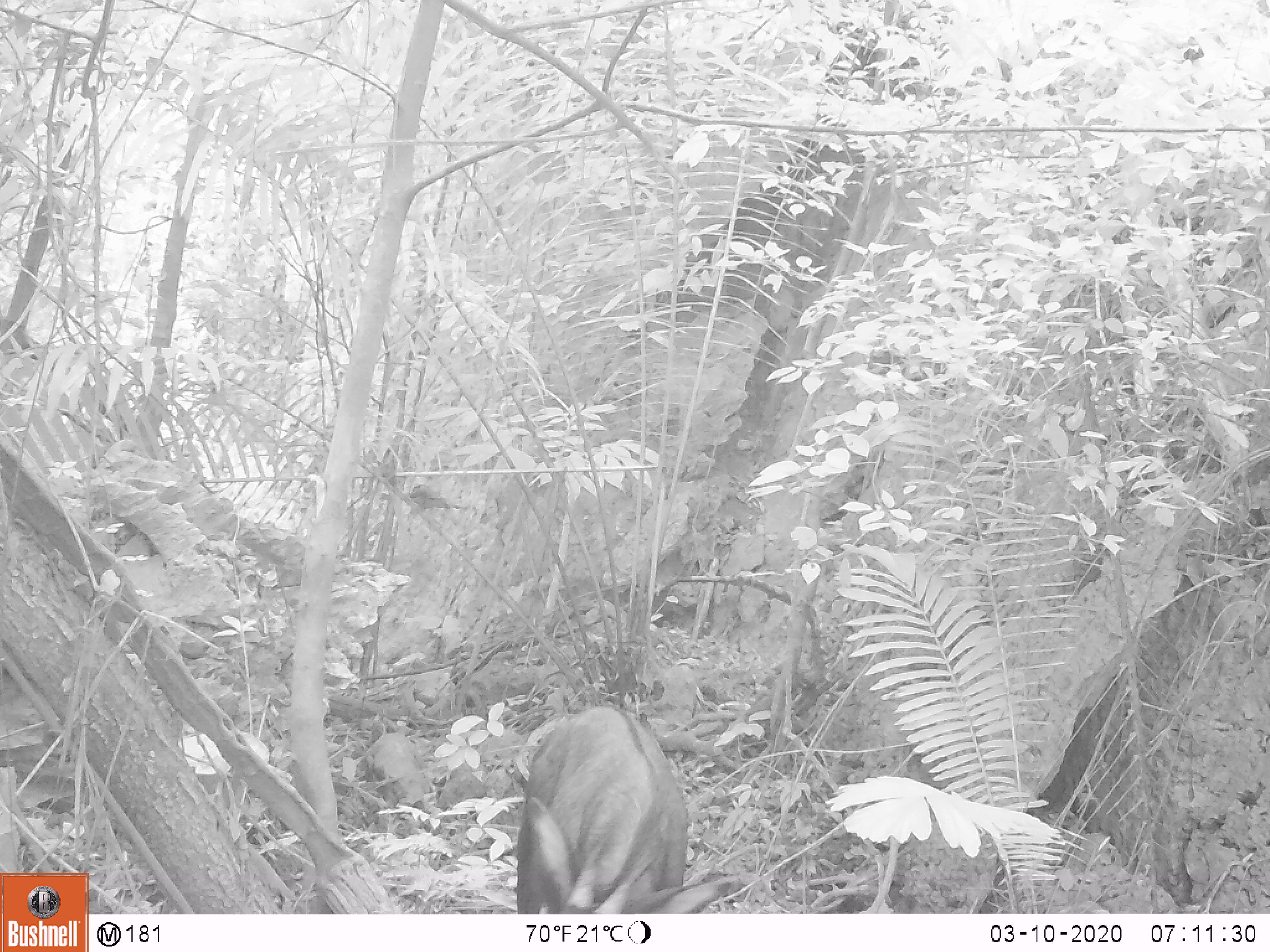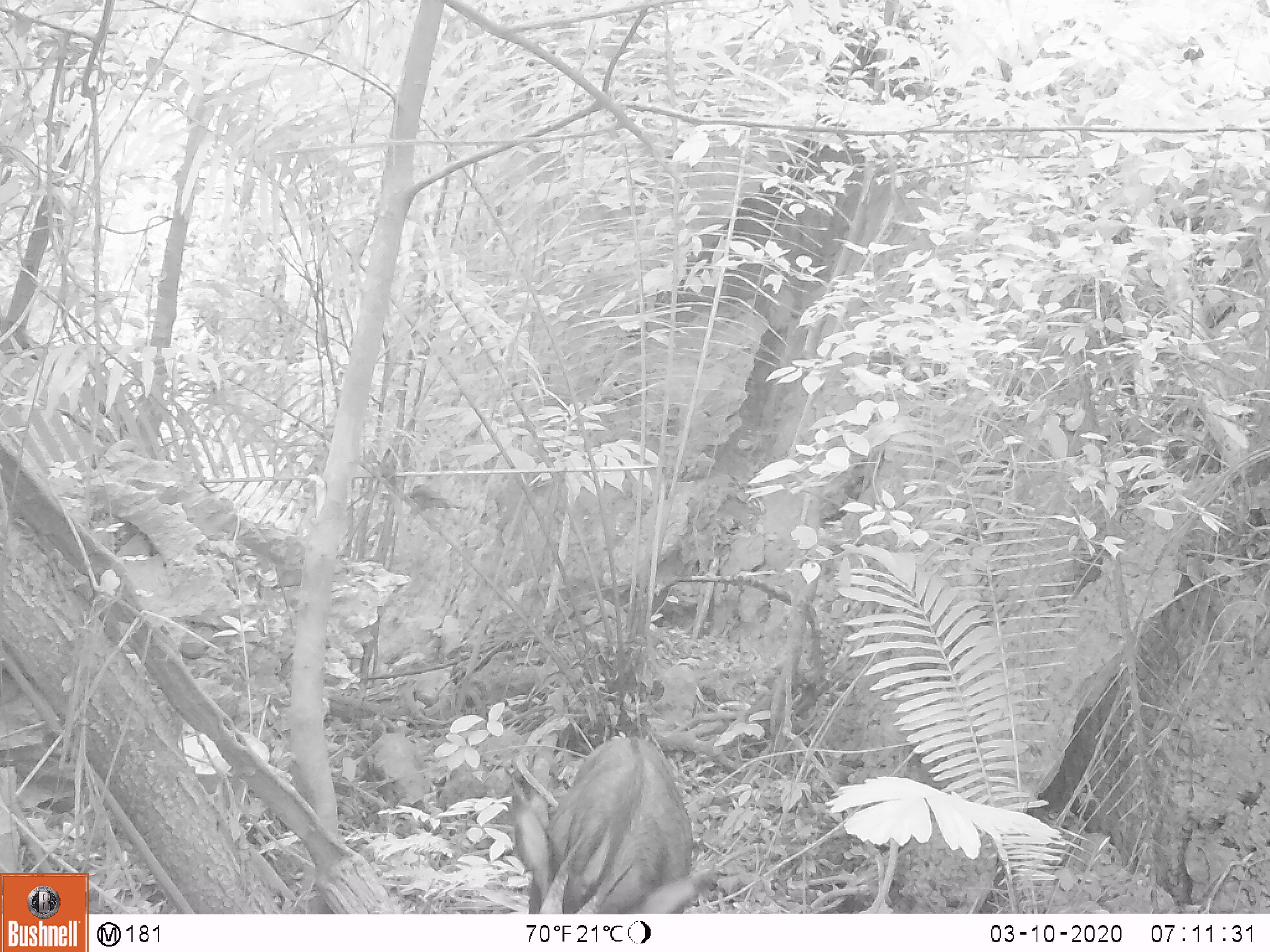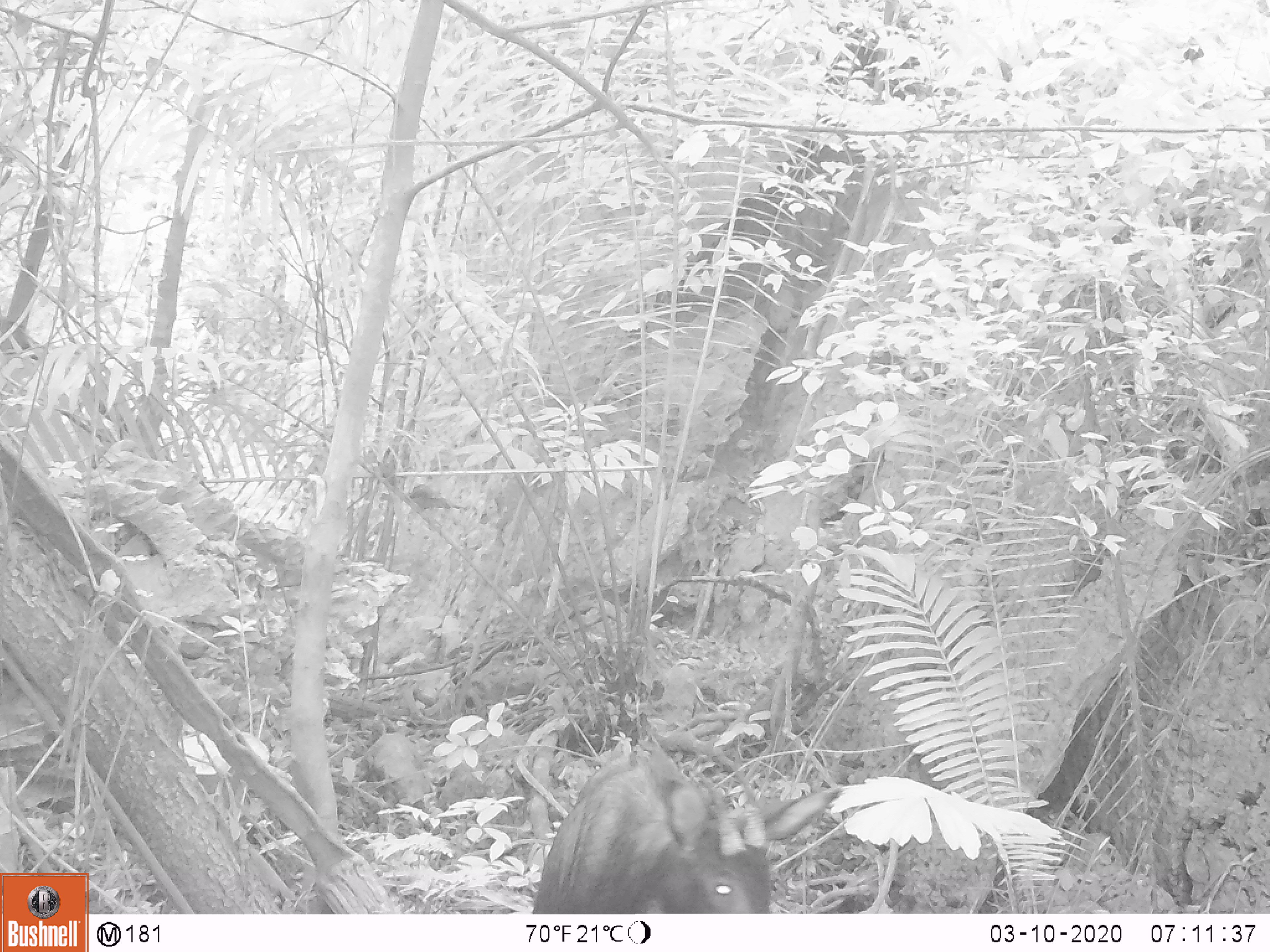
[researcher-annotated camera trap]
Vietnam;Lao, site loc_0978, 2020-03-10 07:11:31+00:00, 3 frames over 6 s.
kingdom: Animalia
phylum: Chordata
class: Mammalia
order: Artiodactyla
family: Bovidae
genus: Capricornis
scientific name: Capricornis sumatraensis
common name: chinese serow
Chinese serow (Capricornis sumatraensis). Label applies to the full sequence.